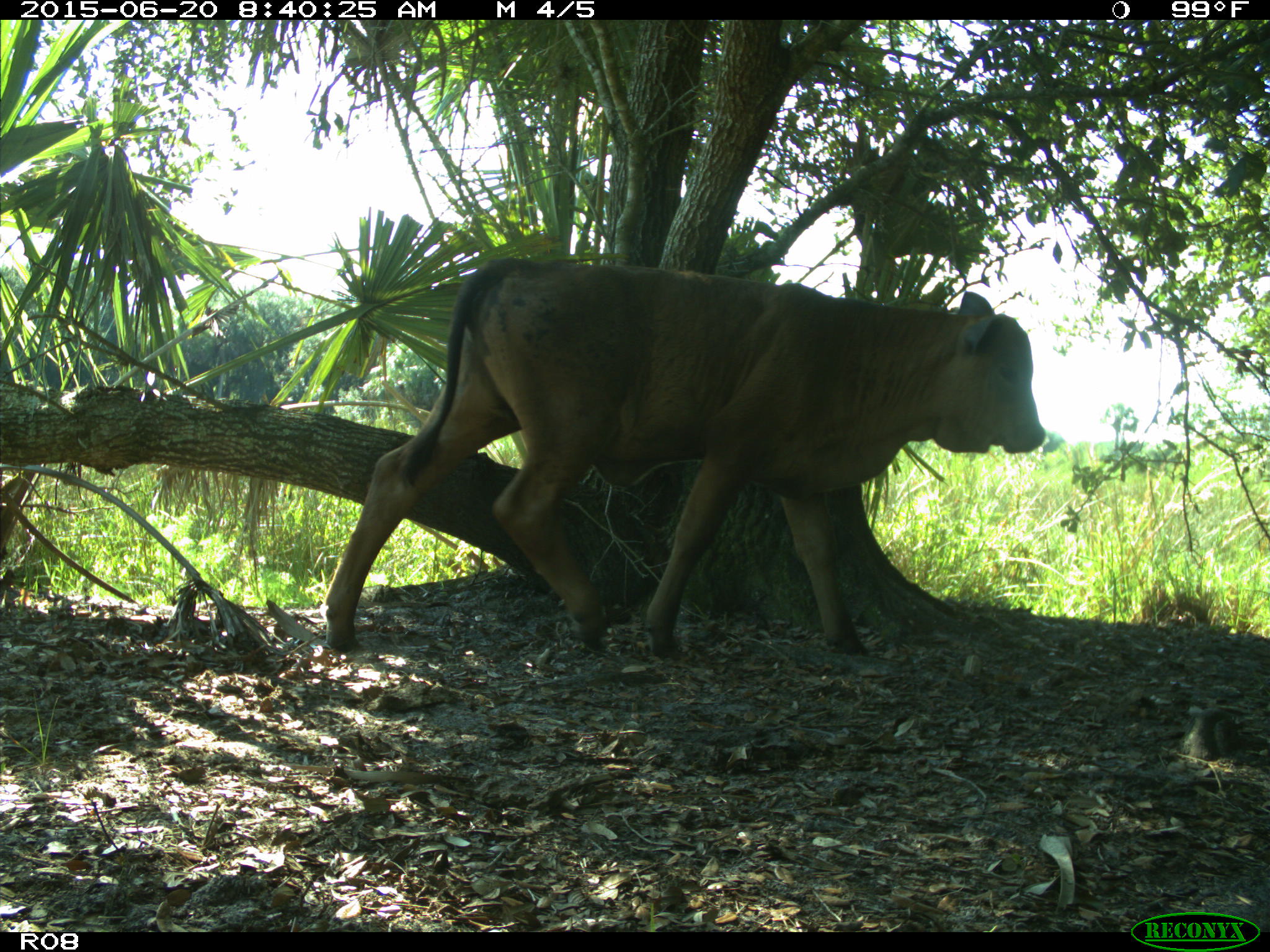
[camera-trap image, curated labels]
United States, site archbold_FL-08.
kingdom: Animalia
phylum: Chordata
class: Mammalia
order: Artiodactyla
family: Bovidae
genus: Bos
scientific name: Bos taurus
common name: domestic cow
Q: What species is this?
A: Bos taurus (domestic cow).